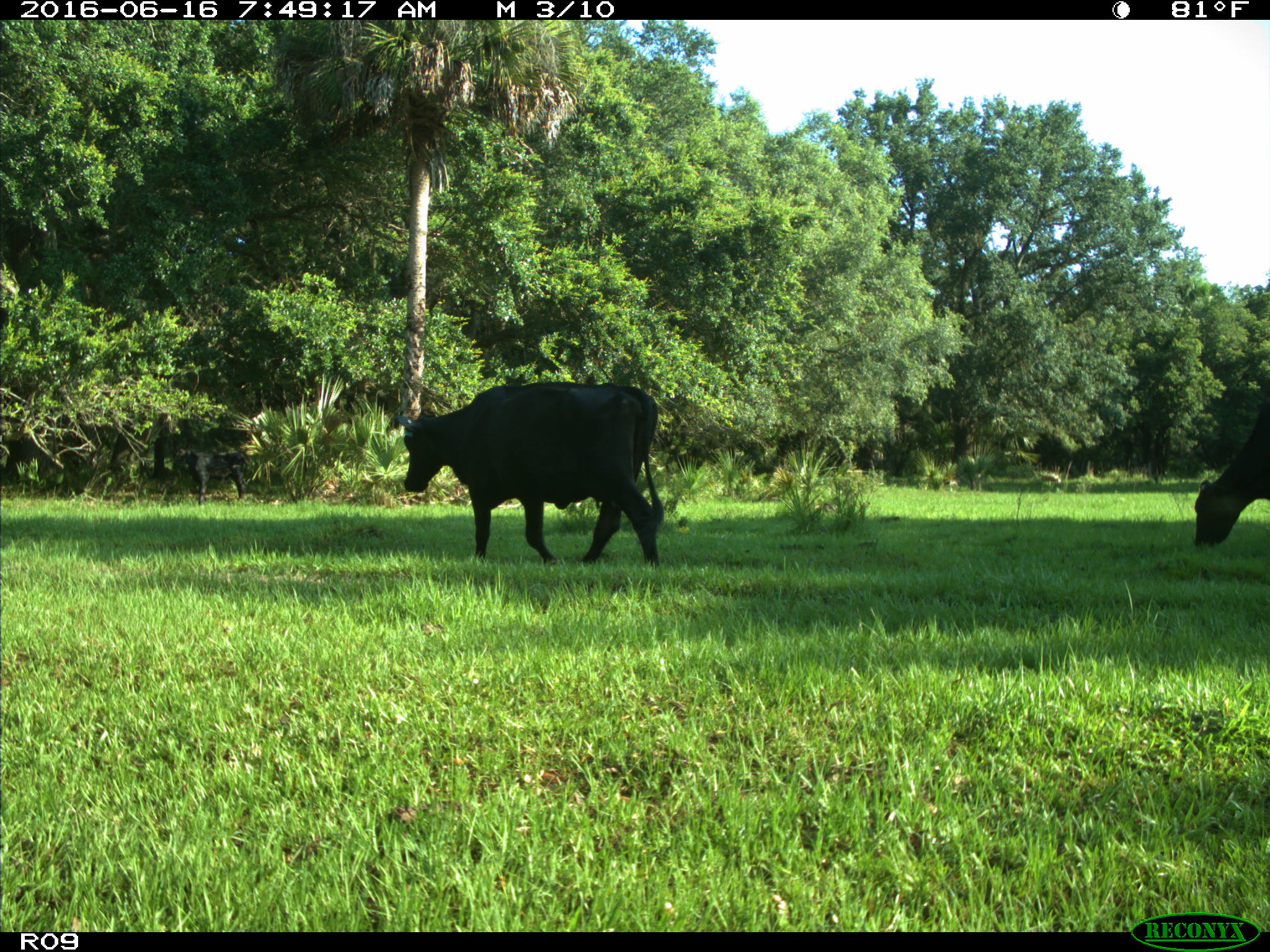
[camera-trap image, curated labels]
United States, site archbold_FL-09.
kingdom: Animalia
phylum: Chordata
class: Mammalia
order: Artiodactyla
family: Bovidae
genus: Bos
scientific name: Bos taurus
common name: domestic cow